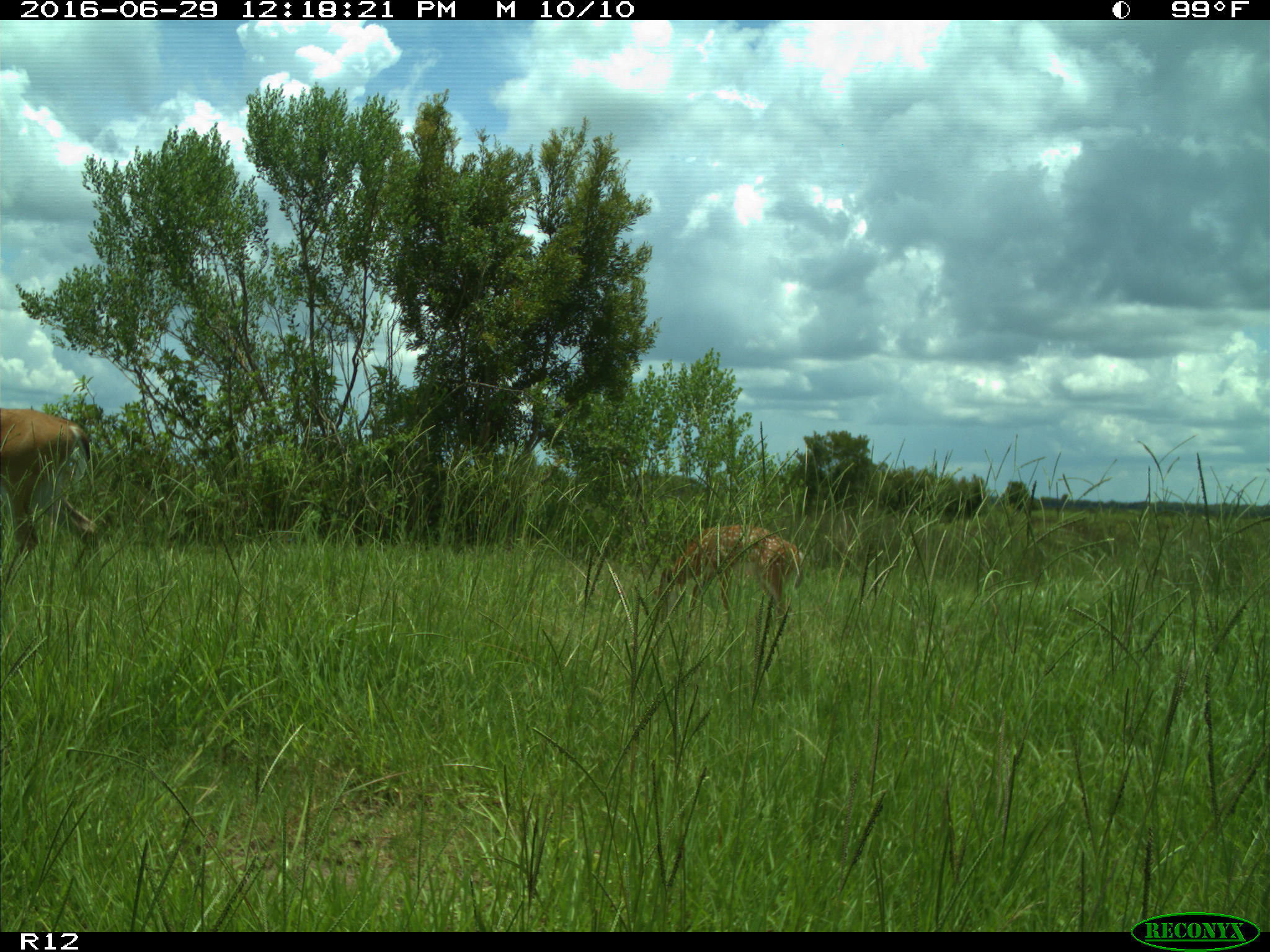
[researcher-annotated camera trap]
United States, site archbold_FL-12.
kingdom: Animalia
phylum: Chordata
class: Mammalia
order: Artiodactyla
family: Cervidae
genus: Odocoileus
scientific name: Odocoileus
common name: deer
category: unidentified deer